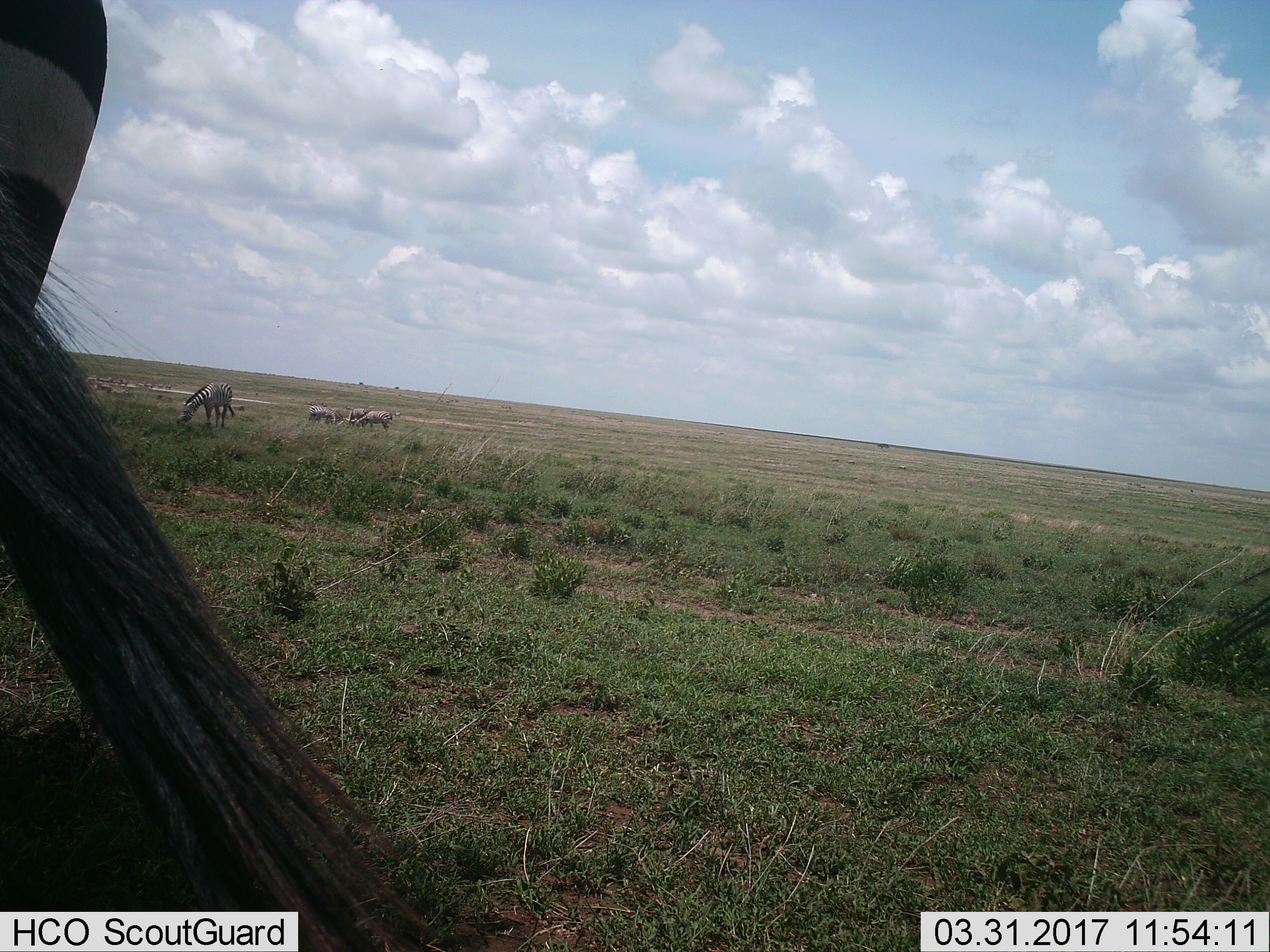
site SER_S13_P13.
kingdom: Animalia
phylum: Chordata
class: Mammalia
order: Perissodactyla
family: Equidae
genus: Equus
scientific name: Equus quagga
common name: plains zebra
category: zebraplains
Zebraplains (plains zebra) (Equus quagga), count 6. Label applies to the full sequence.